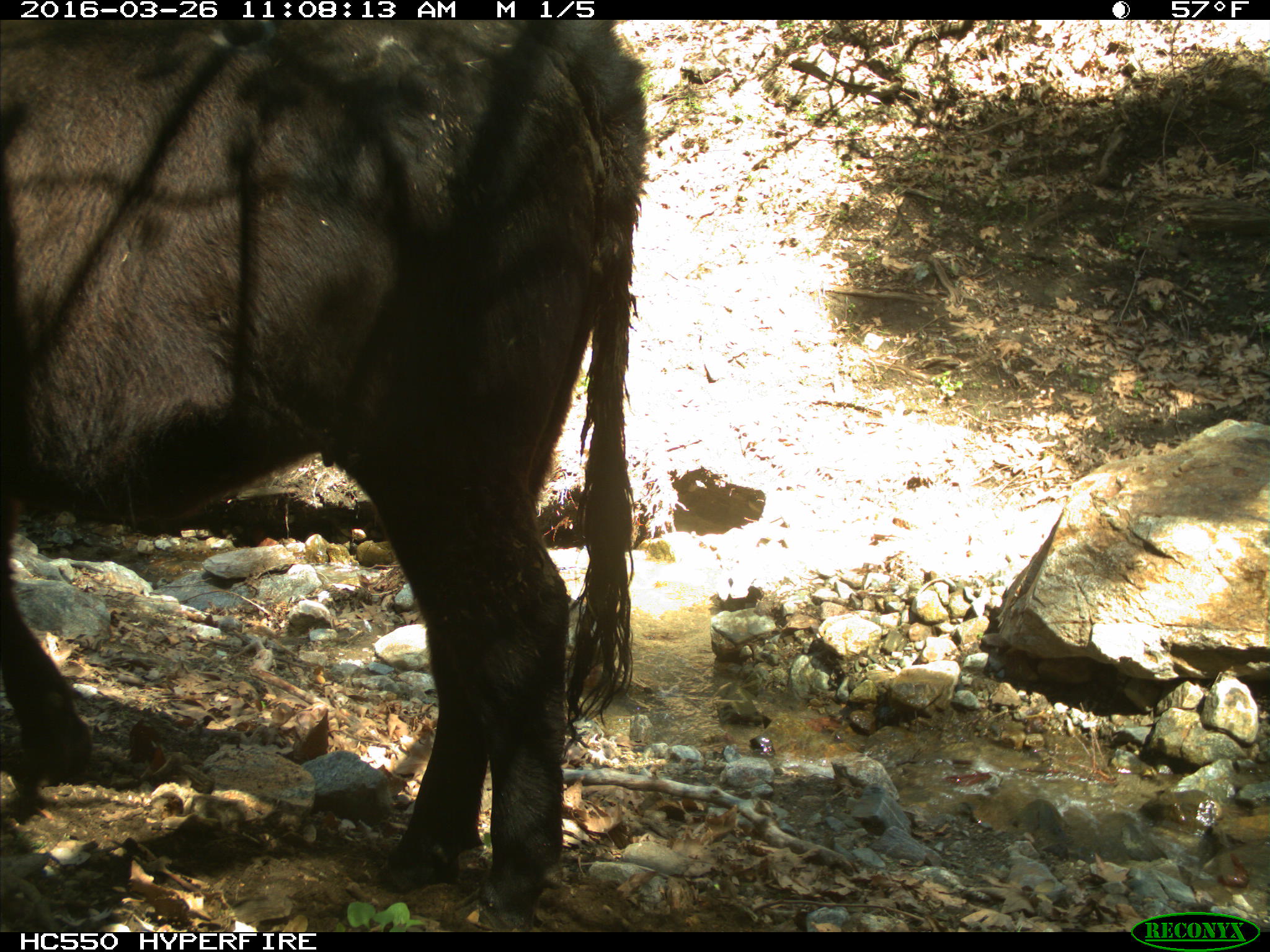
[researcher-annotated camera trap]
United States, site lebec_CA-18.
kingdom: Animalia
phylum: Chordata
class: Mammalia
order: Artiodactyla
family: Bovidae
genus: Bos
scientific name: Bos taurus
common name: domestic cow